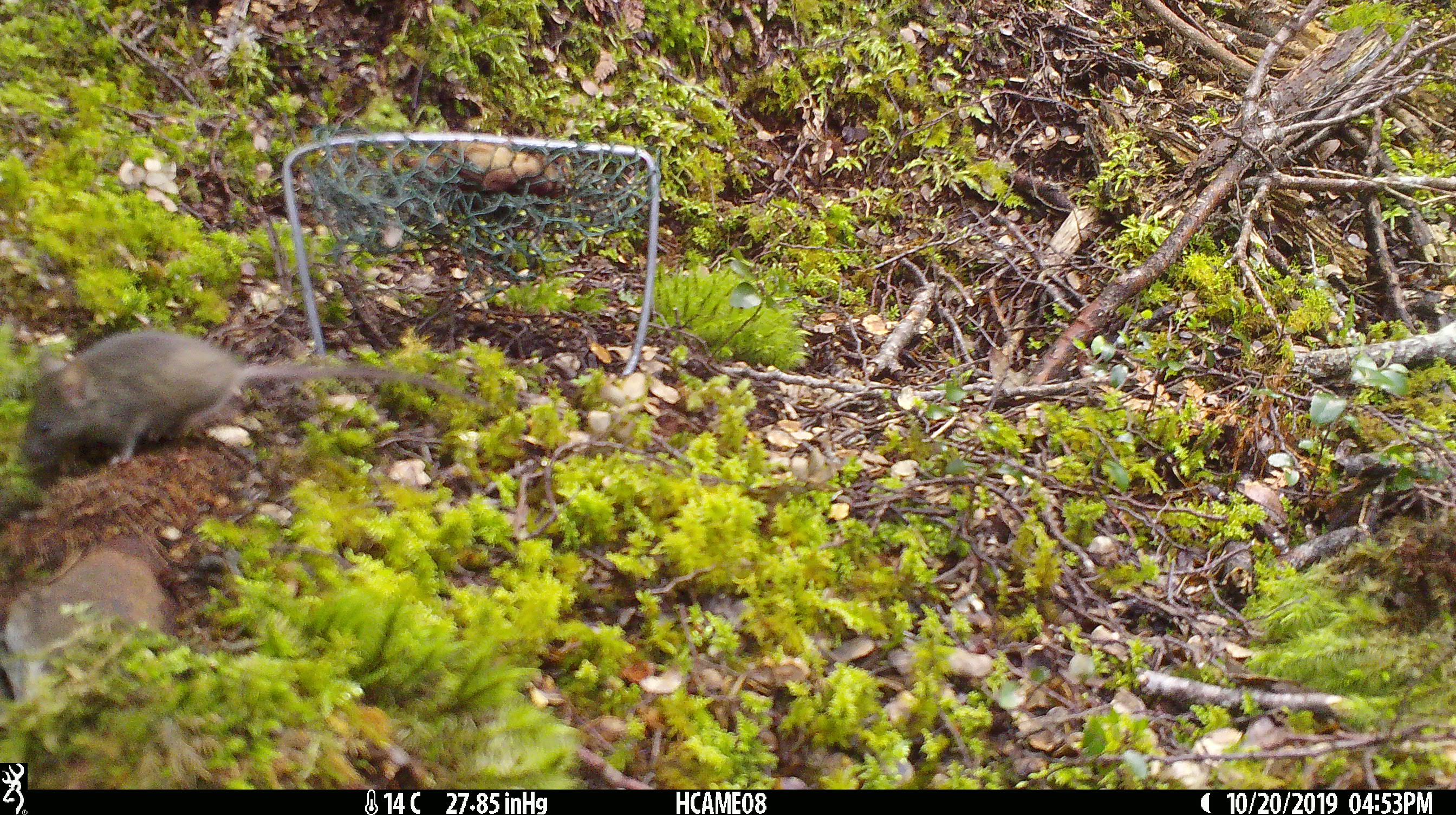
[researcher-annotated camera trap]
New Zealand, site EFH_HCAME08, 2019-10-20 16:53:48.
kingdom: Animalia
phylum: Chordata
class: Mammalia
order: Rodentia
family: Muridae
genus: Mus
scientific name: Mus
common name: mouse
Mouse (Mus).